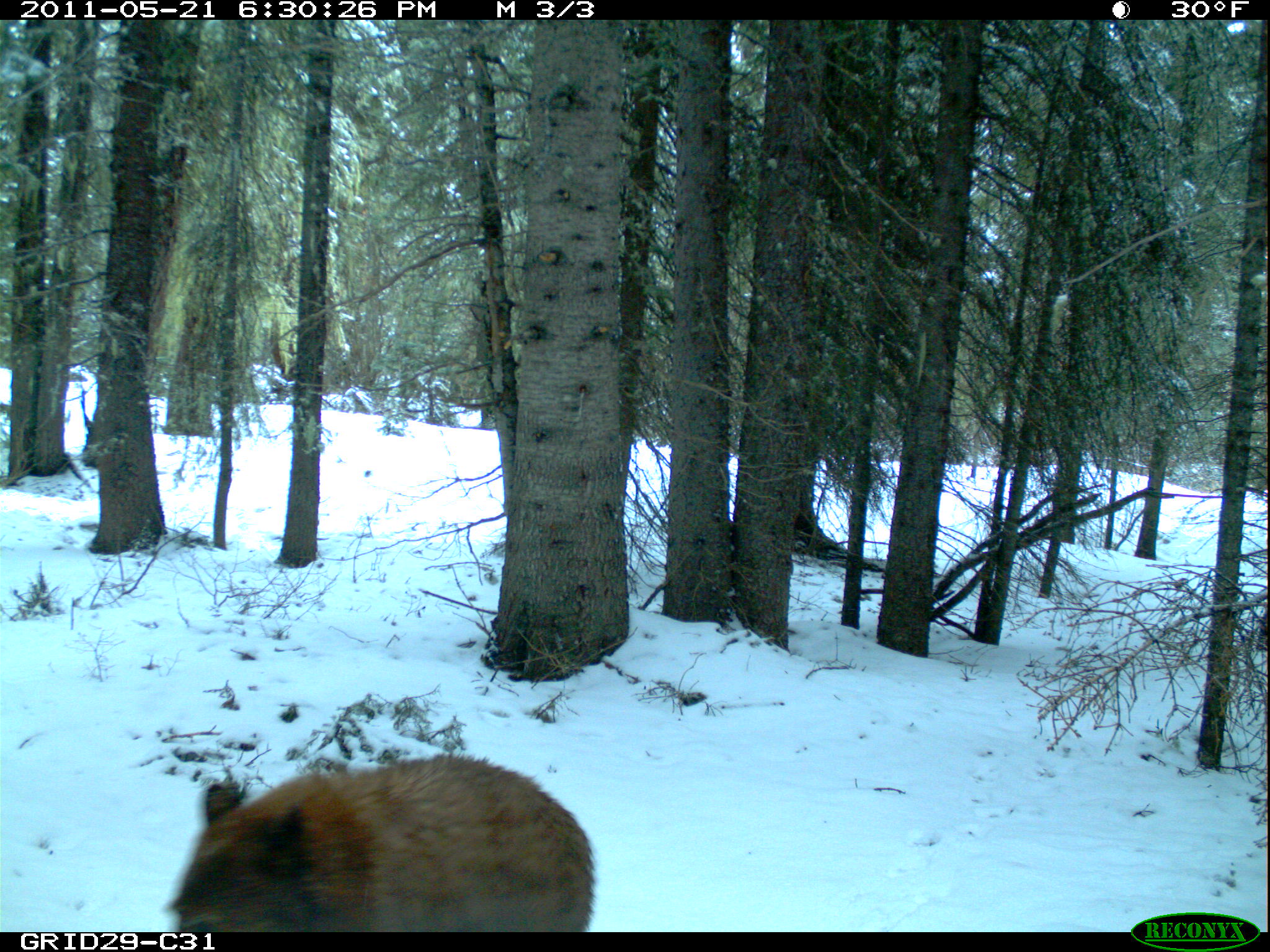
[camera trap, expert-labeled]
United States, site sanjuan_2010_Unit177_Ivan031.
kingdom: Animalia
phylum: Chordata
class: Mammalia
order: Carnivora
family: Ursidae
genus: Ursus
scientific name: Ursus americanus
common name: american black bear